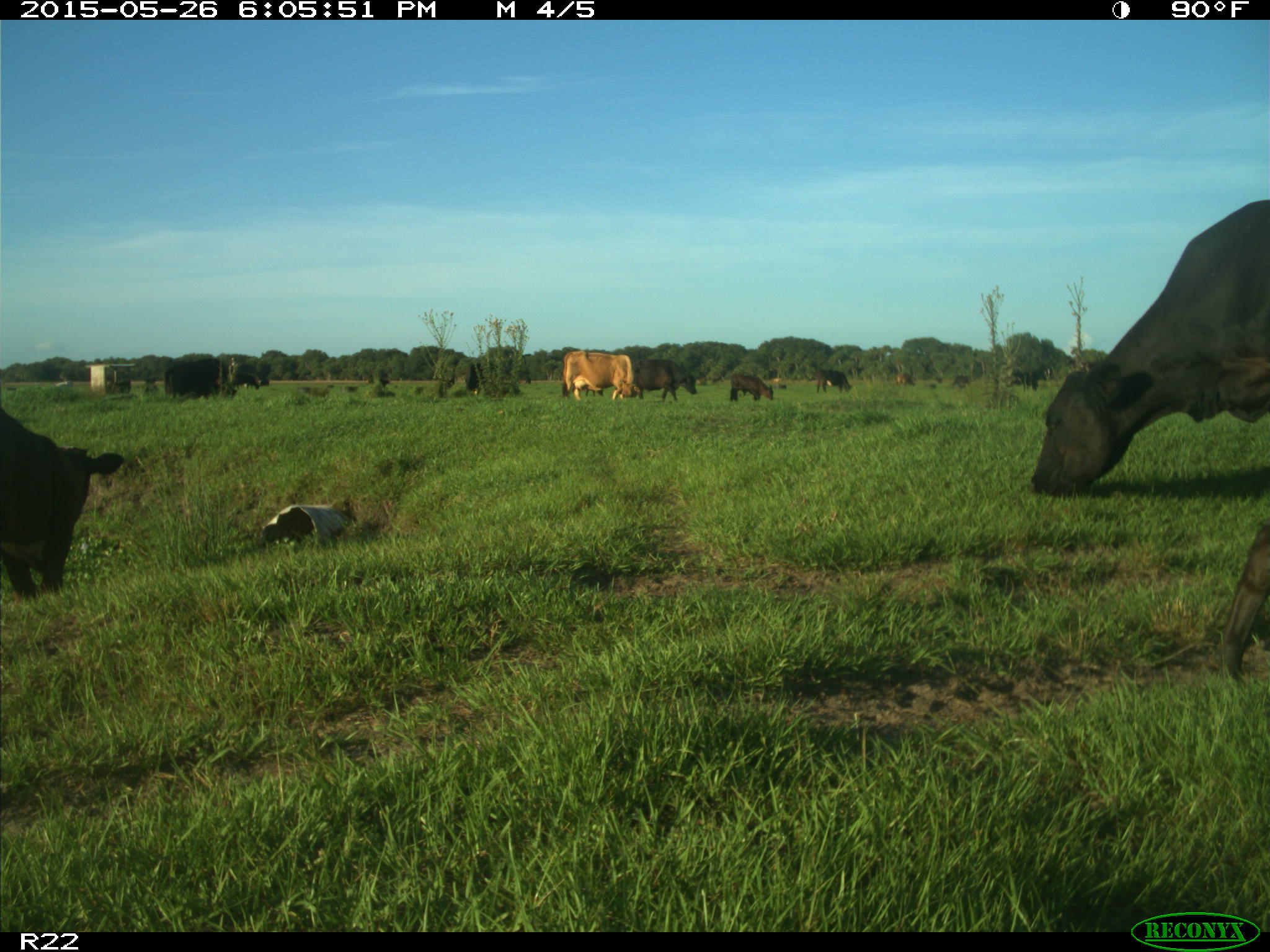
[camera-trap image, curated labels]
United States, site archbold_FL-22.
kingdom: Animalia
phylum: Chordata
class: Mammalia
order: Artiodactyla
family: Bovidae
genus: Bos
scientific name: Bos taurus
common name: domestic cow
Bos taurus (domestic cow).